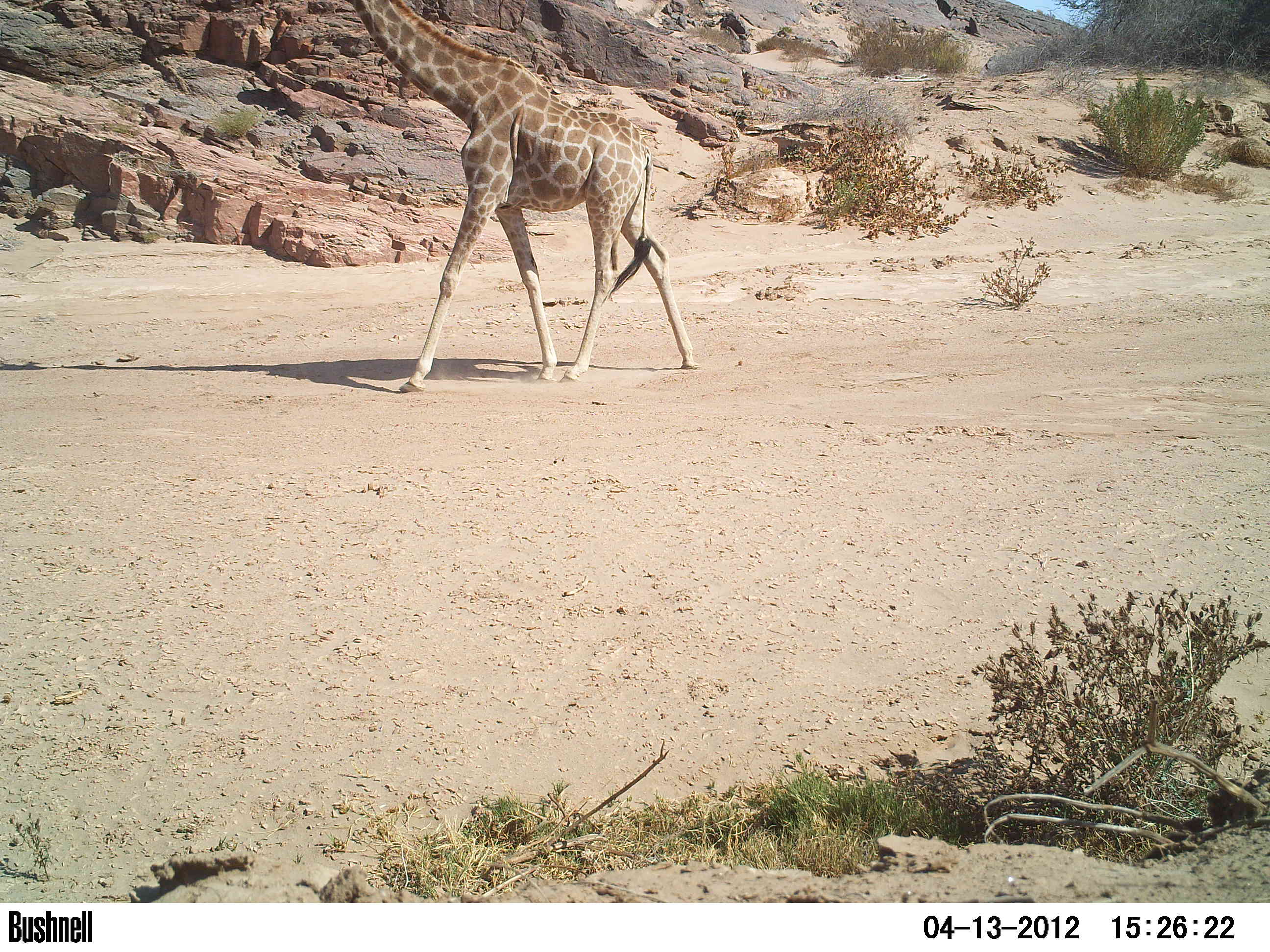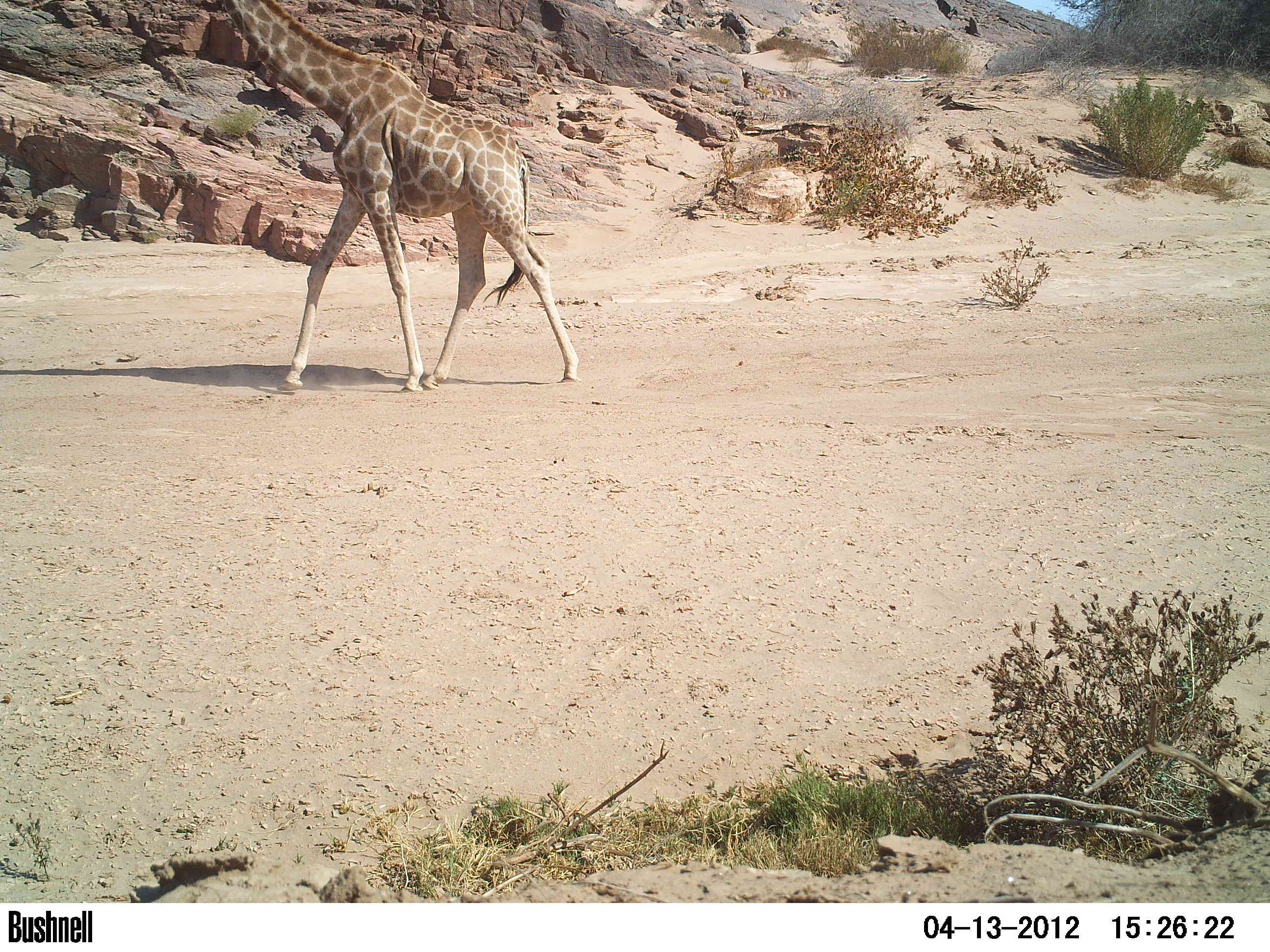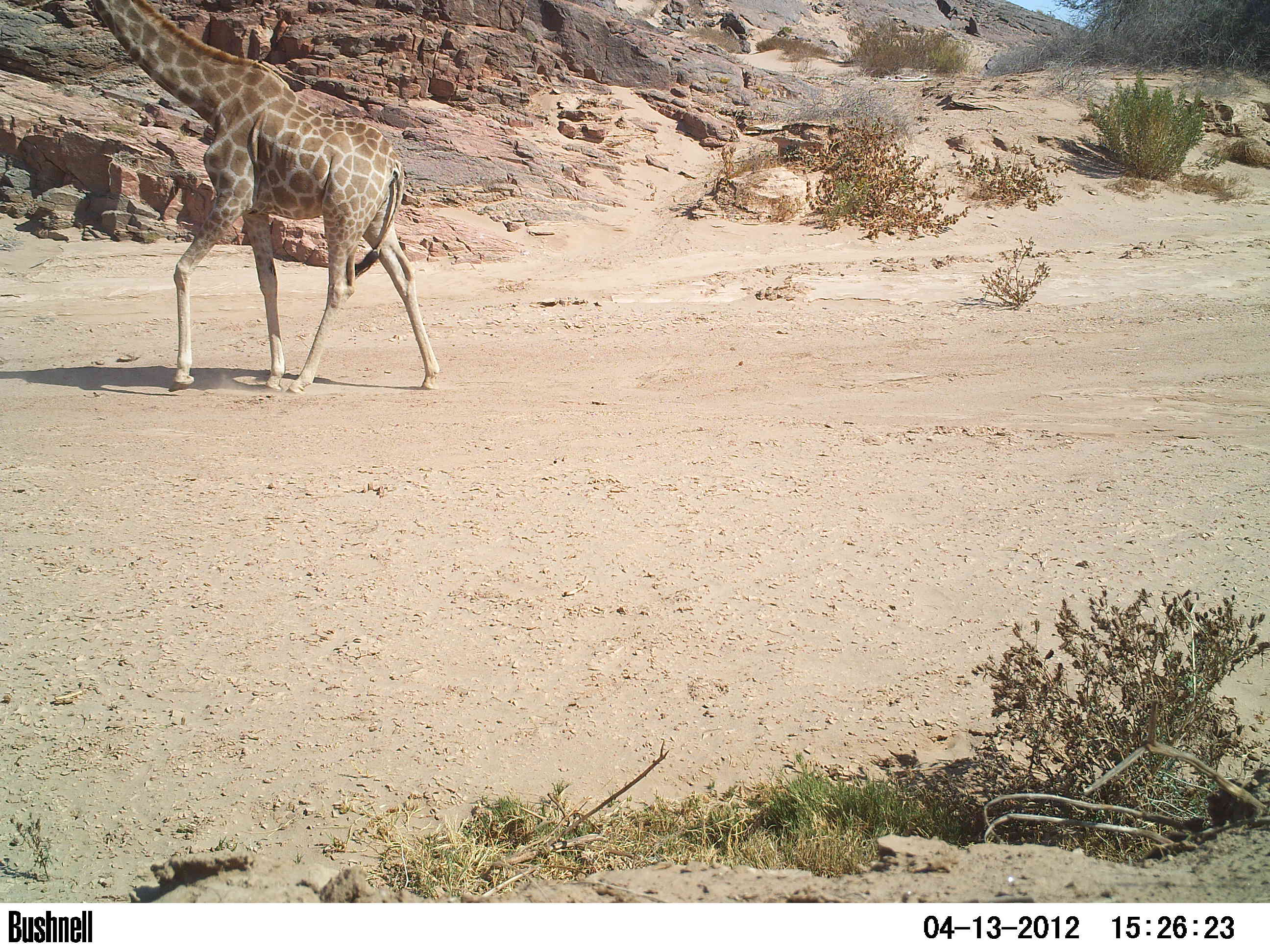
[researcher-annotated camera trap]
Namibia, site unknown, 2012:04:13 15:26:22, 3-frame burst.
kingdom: Animalia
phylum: Chordata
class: Mammalia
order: Artiodactyla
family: Giraffidae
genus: Giraffa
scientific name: Giraffa camelopardalis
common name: giraffe